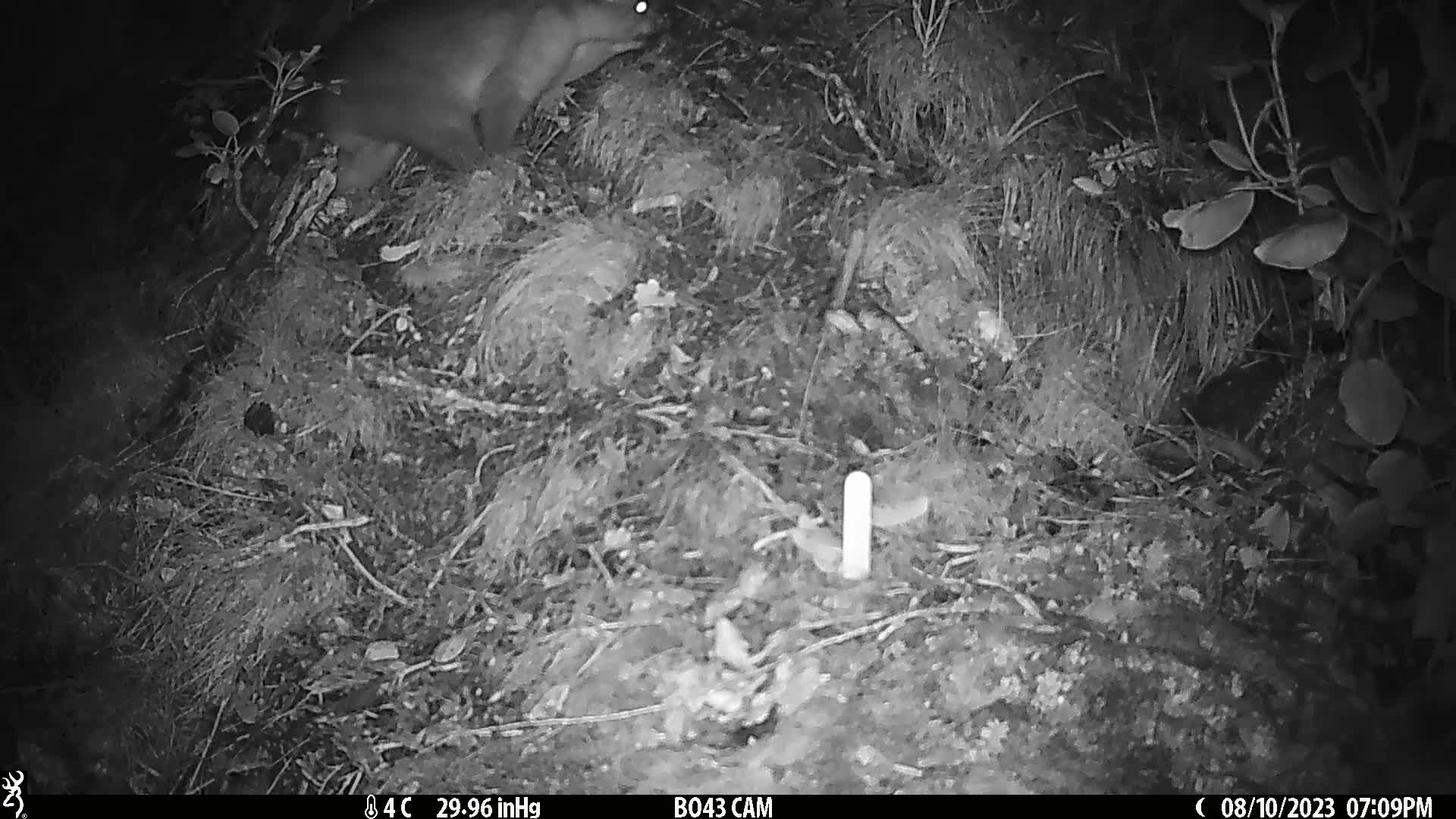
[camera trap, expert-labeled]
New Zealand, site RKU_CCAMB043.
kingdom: Animalia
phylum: Chordata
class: Mammalia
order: Diprotodontia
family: Phalangeridae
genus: Trichosurus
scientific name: Trichosurus vulpecula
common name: common brushtail possum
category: possum